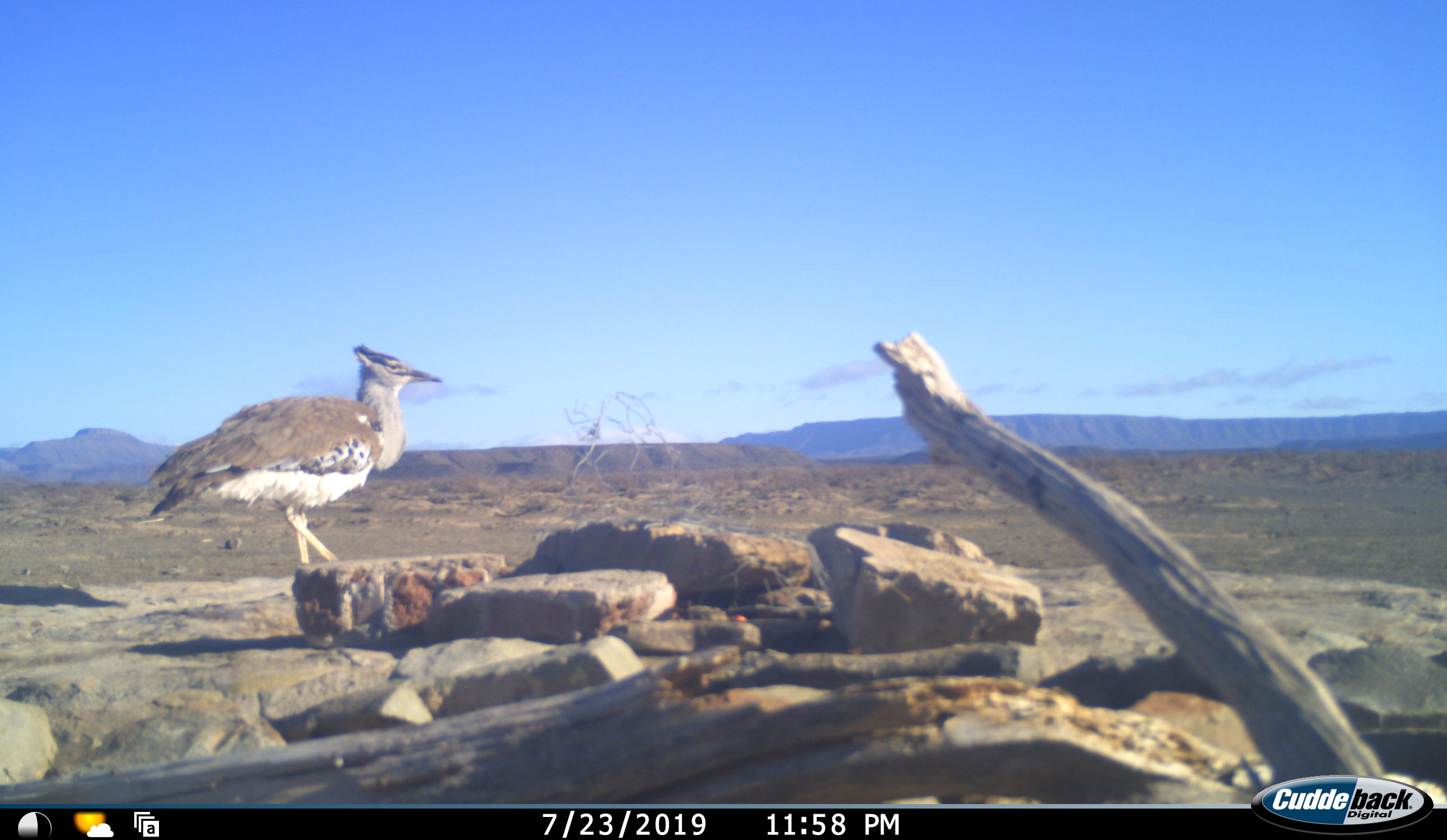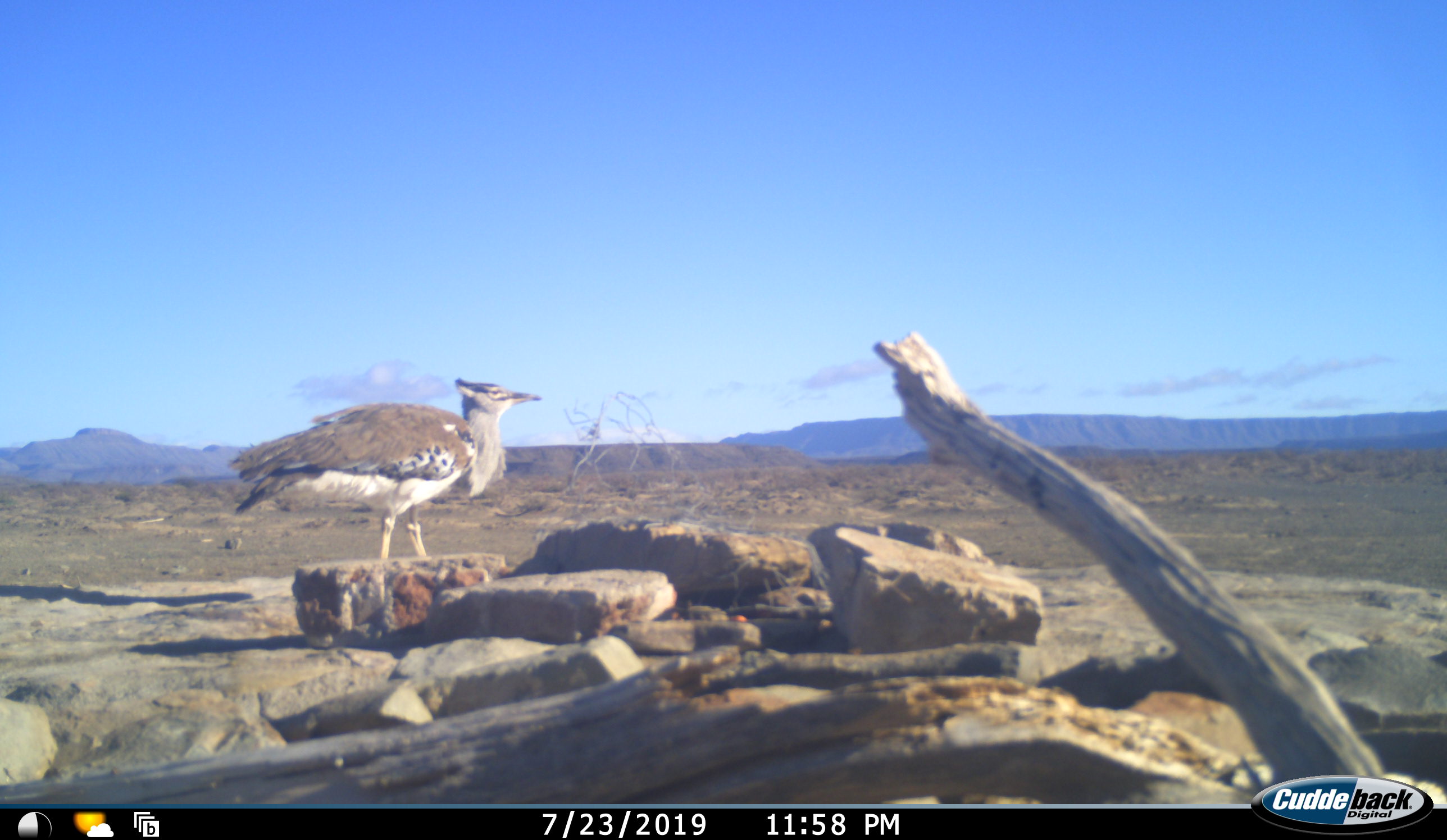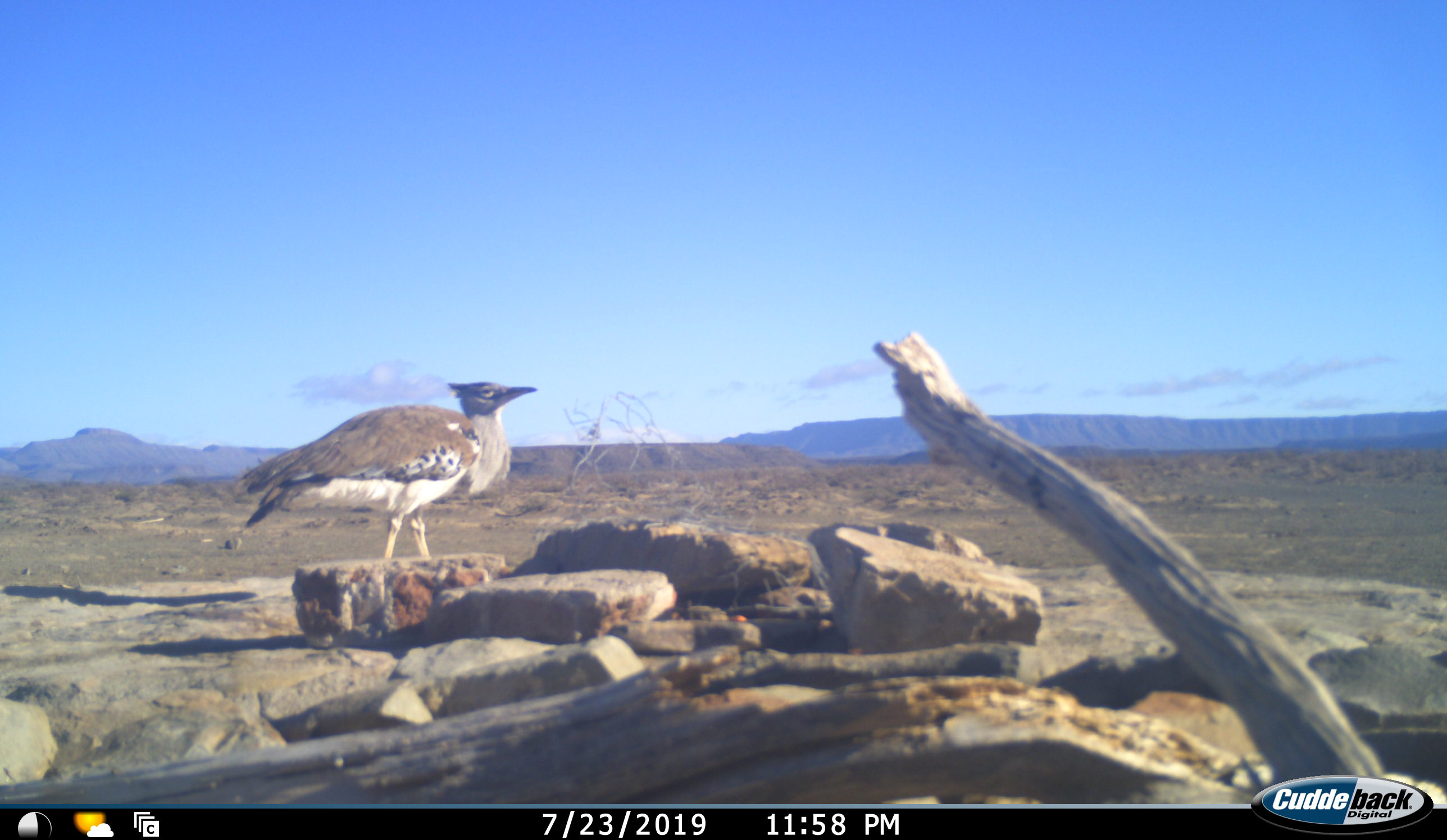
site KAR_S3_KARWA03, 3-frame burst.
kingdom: Animalia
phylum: Chordata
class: Aves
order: Otidiformes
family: Otididae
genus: Ardeotis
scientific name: Ardeotis kori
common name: kori bustard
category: bustardkori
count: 1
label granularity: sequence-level